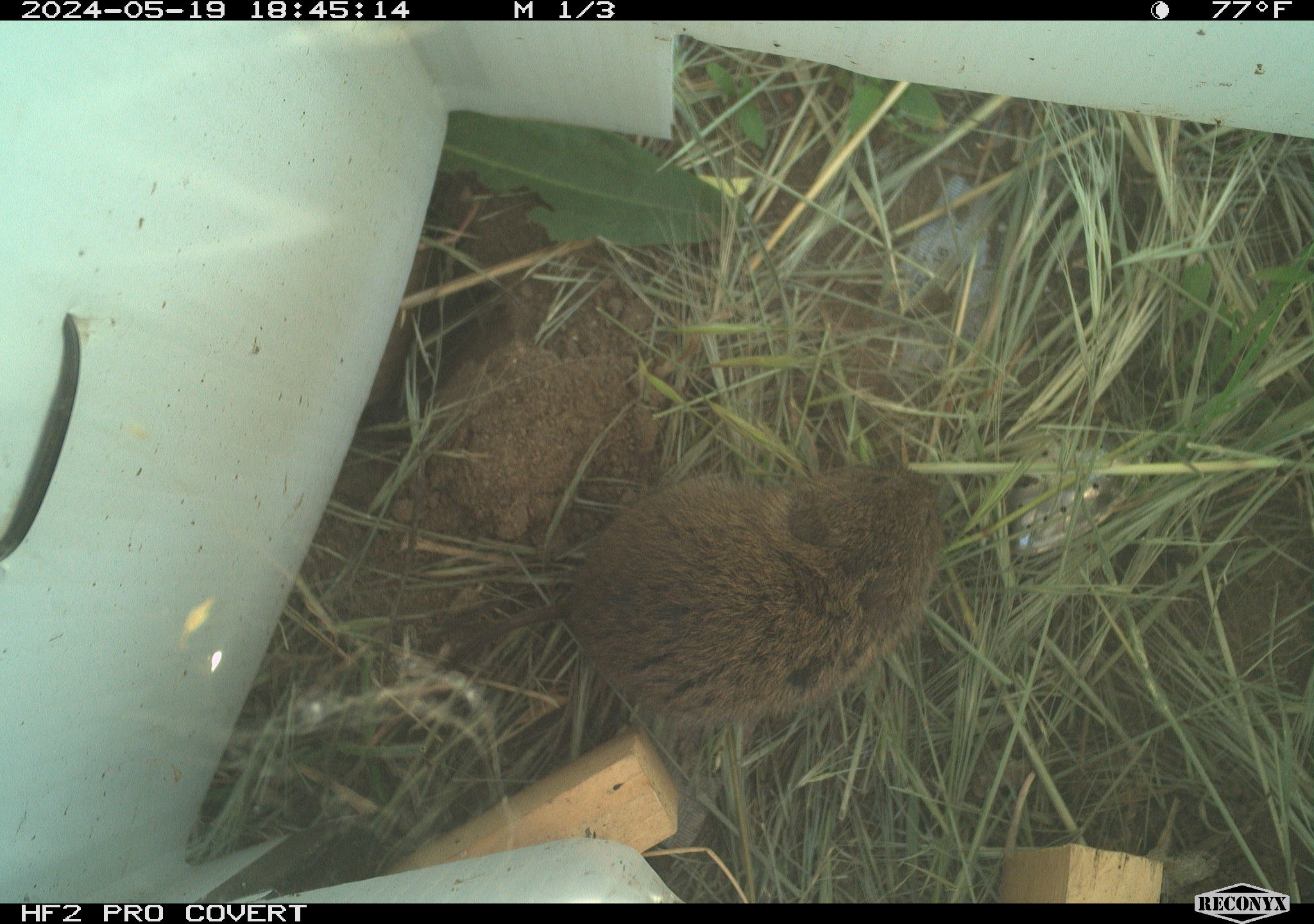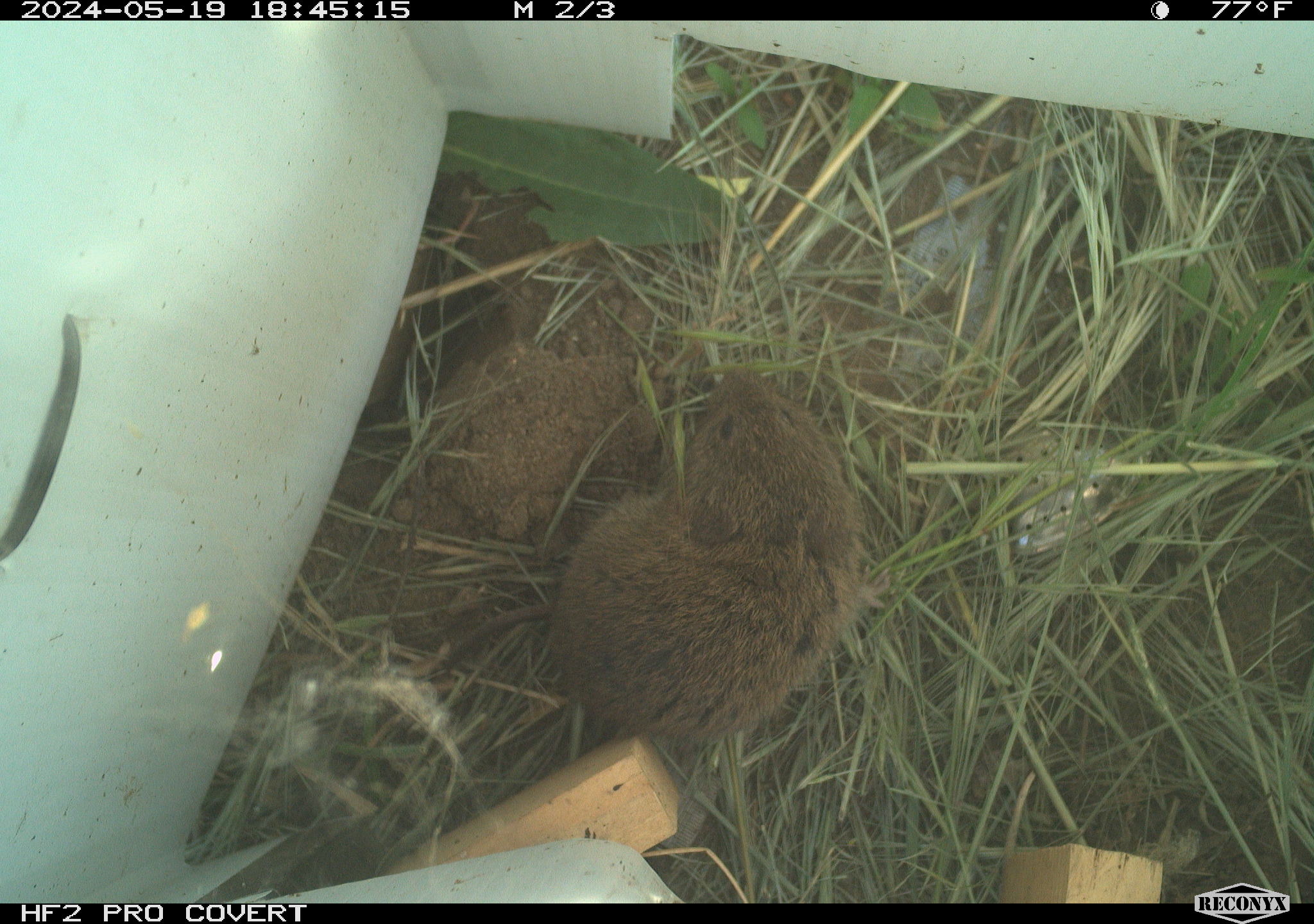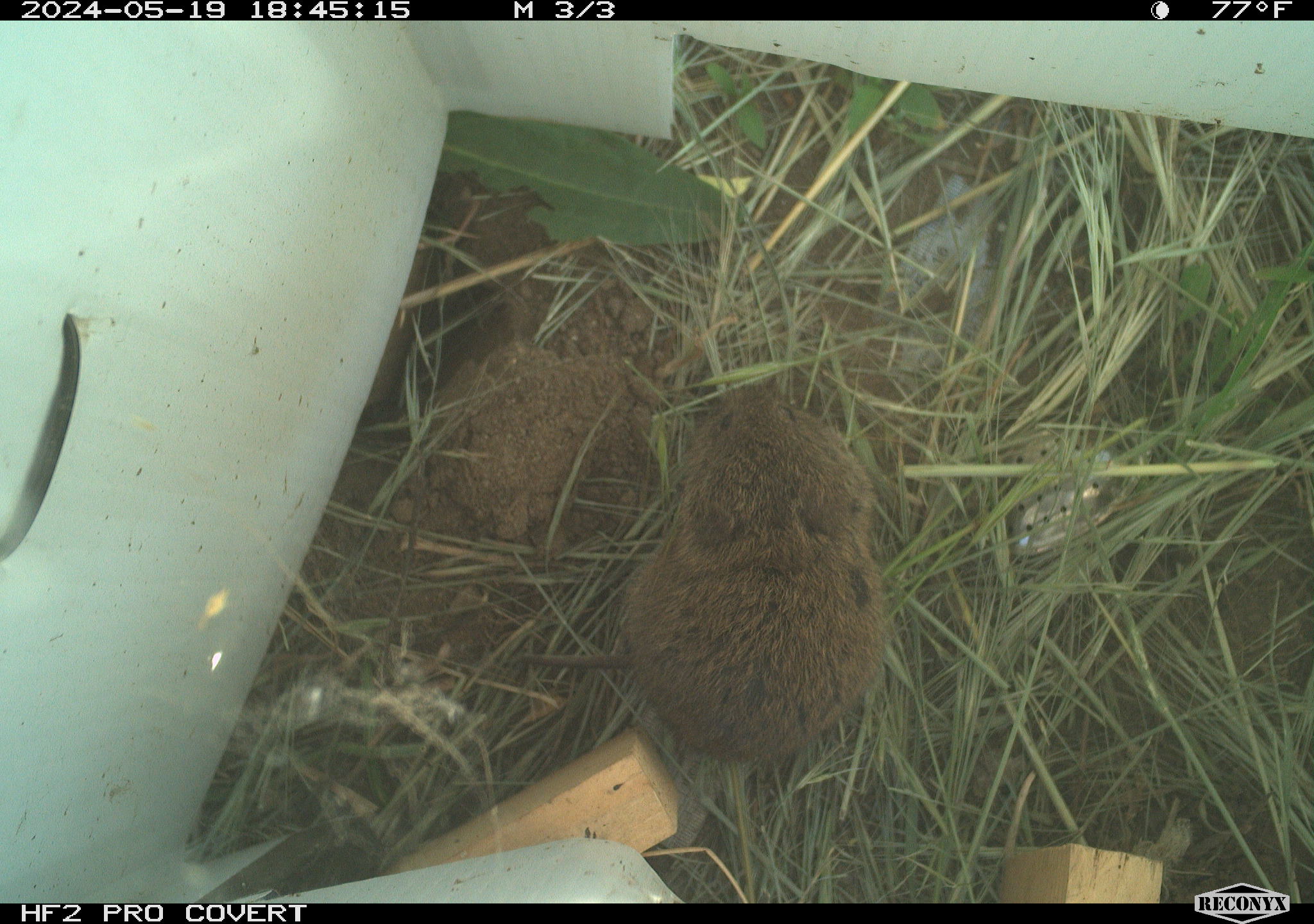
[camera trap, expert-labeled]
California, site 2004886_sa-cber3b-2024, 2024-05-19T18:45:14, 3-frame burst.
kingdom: Animalia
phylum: Chordata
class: Mammalia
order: Rodentia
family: Cricetidae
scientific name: Arvicolinae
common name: voles, lemmings, and muskrats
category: arvicolinae subfamily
Arvicolinae subfamily (voles, lemmings, and muskrats) (Arvicolinae).